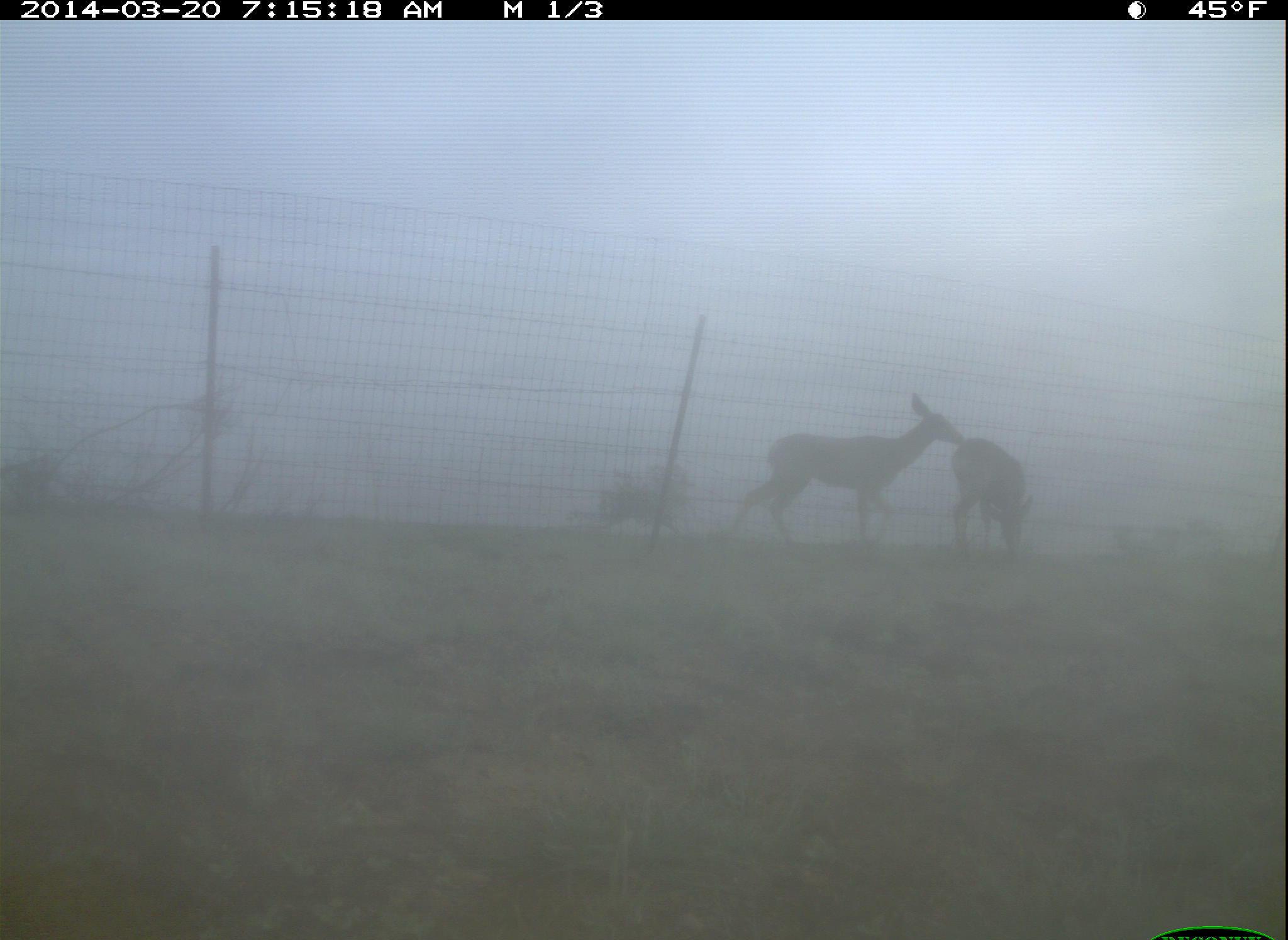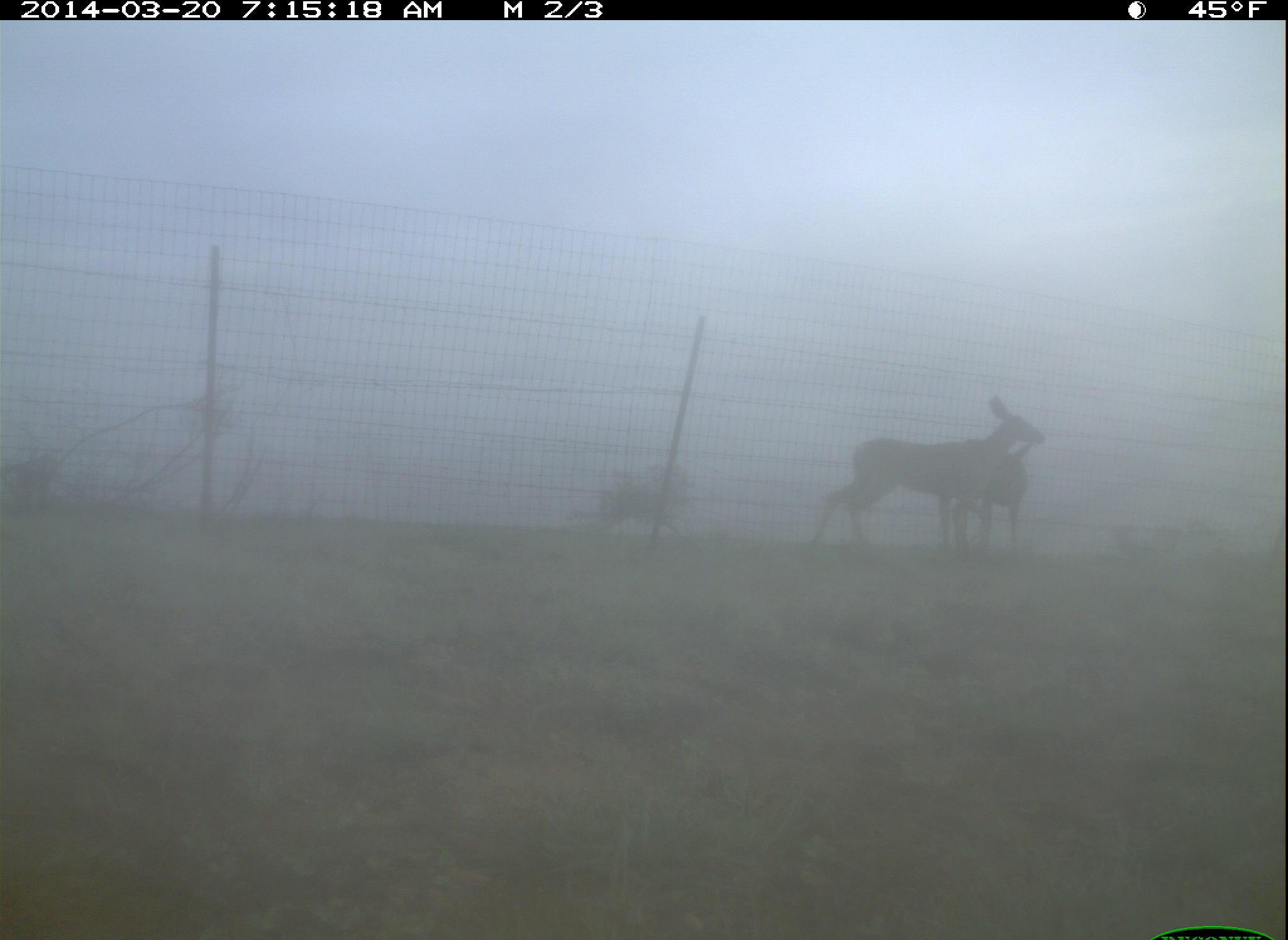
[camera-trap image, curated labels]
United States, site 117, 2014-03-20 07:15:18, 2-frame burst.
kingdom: Animalia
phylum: Chordata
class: Mammalia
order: Artiodactyla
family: Cervidae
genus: Odocoileus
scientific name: Odocoileus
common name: deer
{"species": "deer (Odocoileus)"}